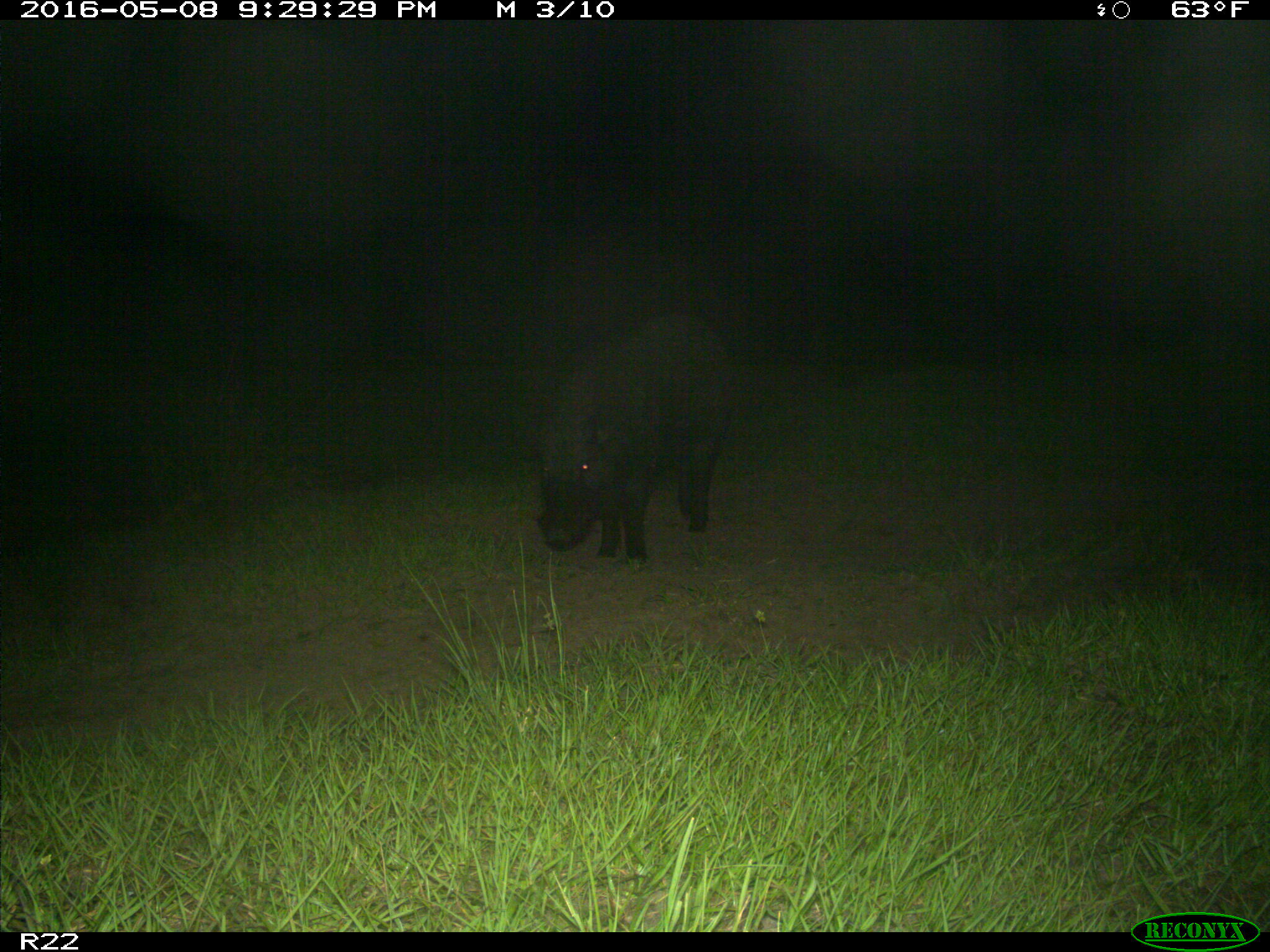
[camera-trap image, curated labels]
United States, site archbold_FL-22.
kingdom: Animalia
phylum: Chordata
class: Mammalia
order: Artiodactyla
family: Suidae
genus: Sus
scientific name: Sus scrofa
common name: wild boar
Sus scrofa (wild boar).